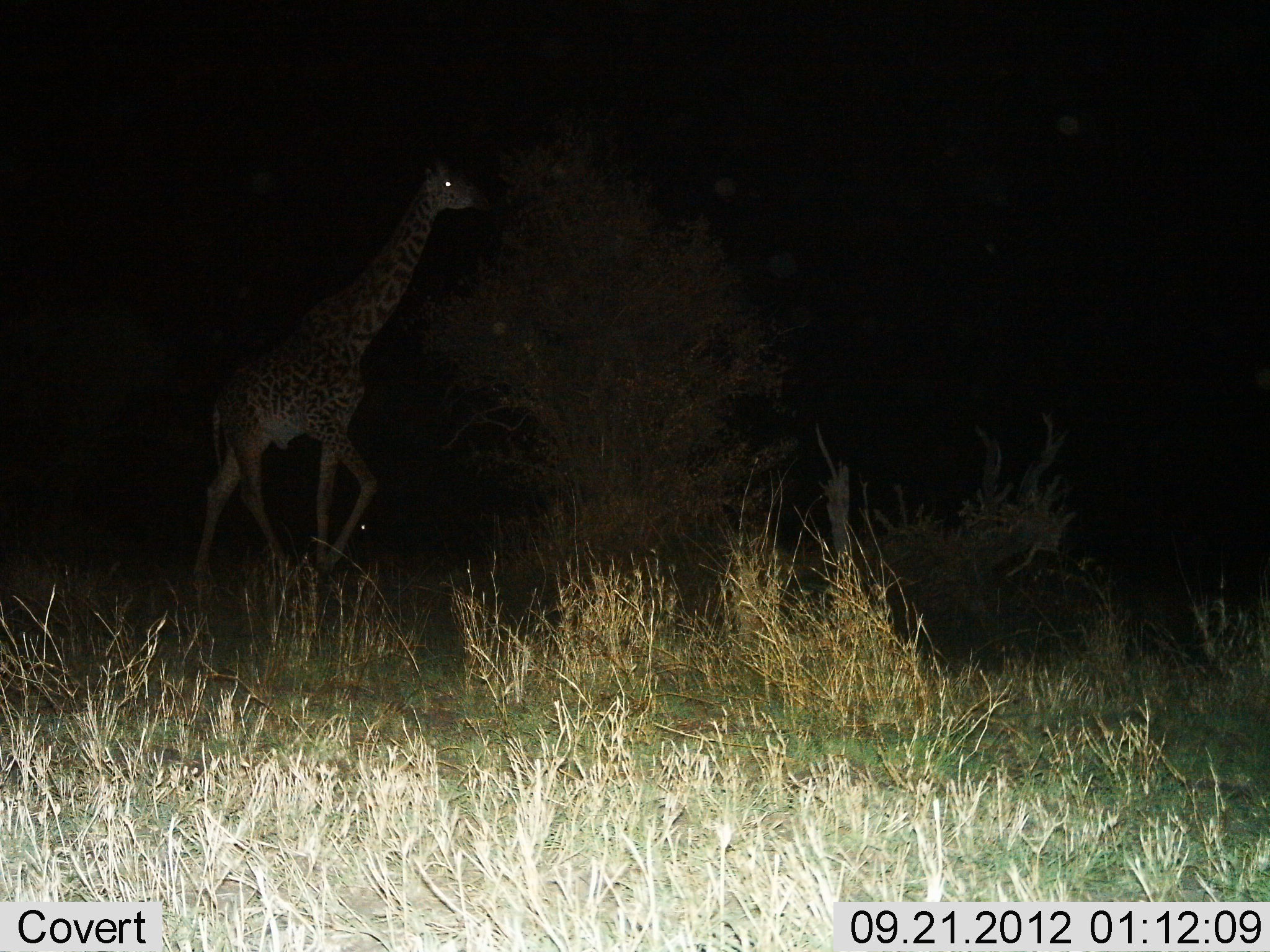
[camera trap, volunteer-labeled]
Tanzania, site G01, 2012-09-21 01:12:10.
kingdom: Animalia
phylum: Chordata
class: Mammalia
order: Artiodactyla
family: Giraffidae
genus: Giraffa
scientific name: Giraffa camelopardalis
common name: giraffe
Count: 1.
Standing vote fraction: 40%.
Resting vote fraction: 0%.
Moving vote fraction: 50%.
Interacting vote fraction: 0%.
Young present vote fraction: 0%.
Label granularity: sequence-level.